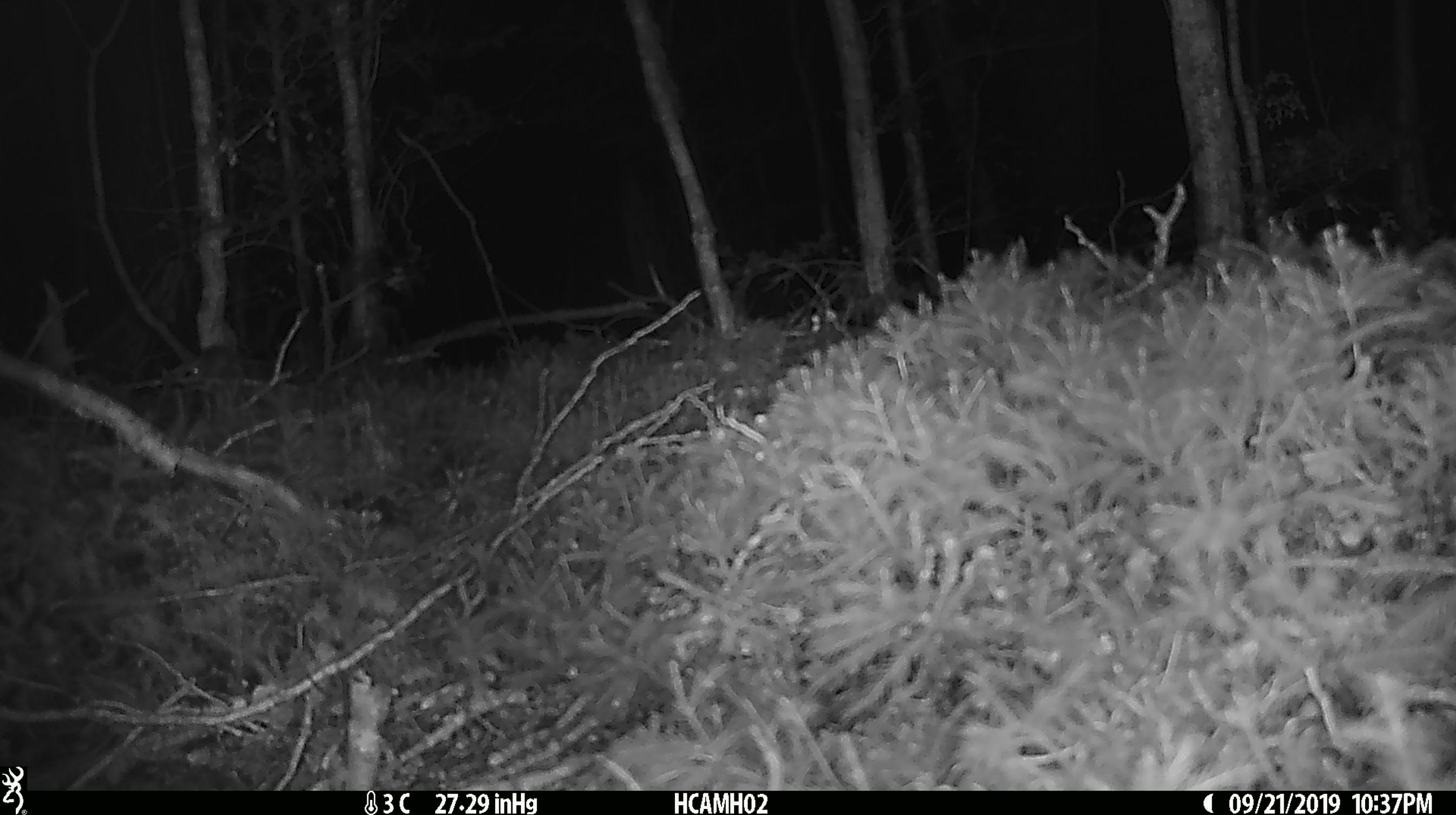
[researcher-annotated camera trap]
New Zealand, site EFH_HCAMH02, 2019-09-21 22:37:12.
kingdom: Animalia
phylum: Chordata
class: Mammalia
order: Rodentia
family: Muridae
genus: Mus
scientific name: Mus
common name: mouse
Mouse (Mus).